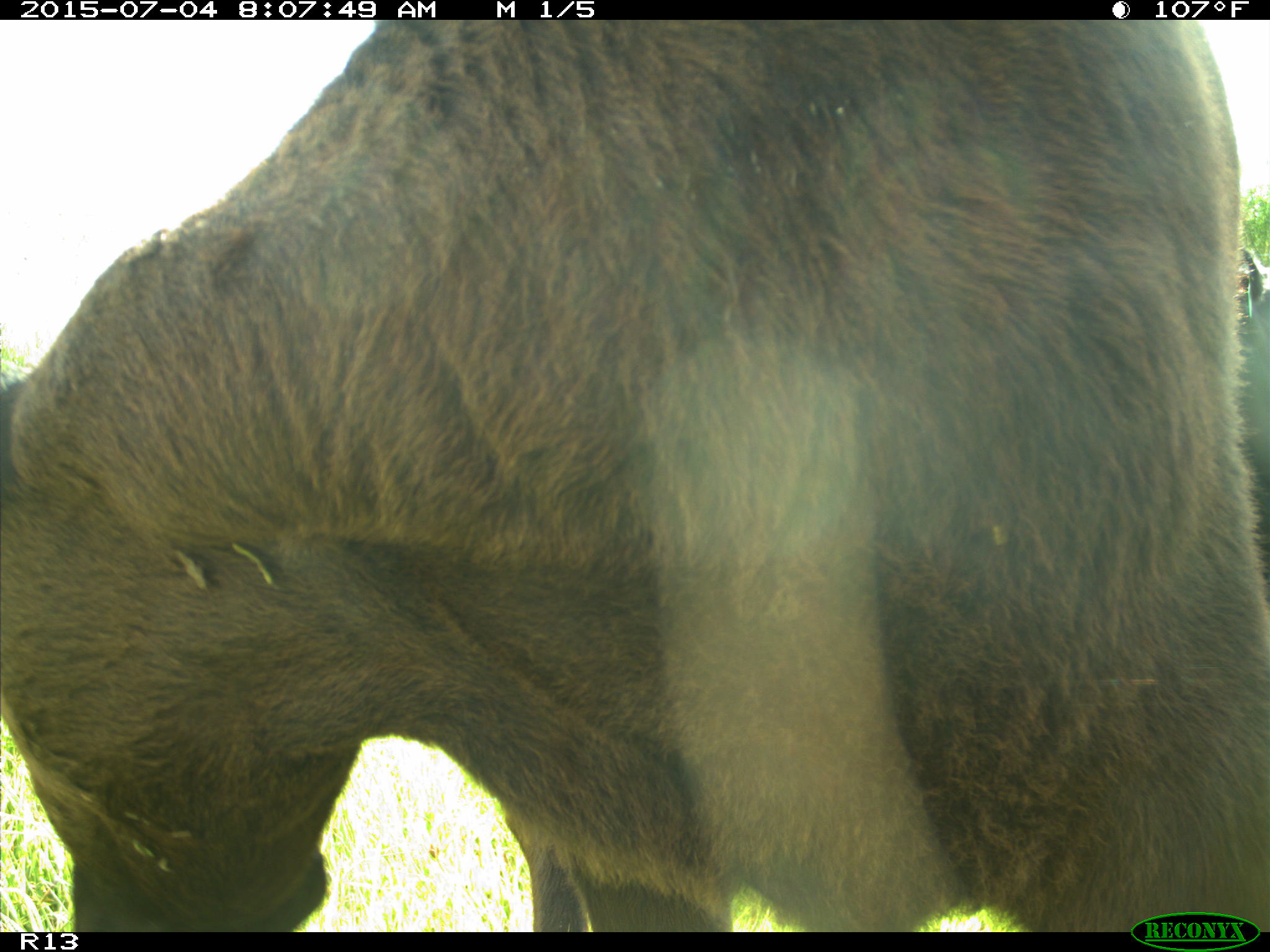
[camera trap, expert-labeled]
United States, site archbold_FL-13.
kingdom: Animalia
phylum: Chordata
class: Mammalia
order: Artiodactyla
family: Bovidae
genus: Bos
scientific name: Bos taurus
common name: domestic cow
Bos taurus (domestic cow).